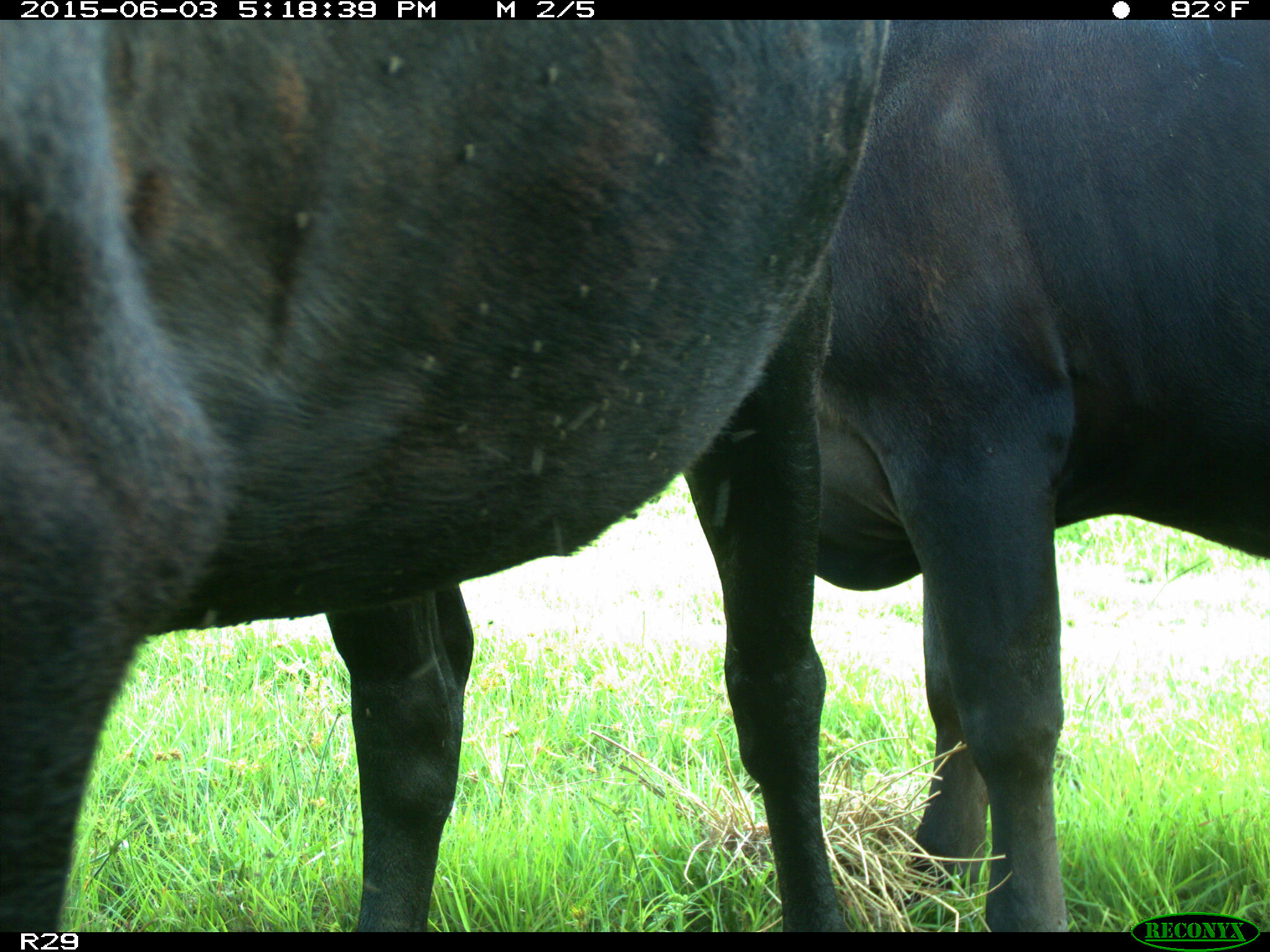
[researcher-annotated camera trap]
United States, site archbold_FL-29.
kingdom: Animalia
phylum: Chordata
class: Mammalia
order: Artiodactyla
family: Bovidae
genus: Bos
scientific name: Bos taurus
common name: domestic cow